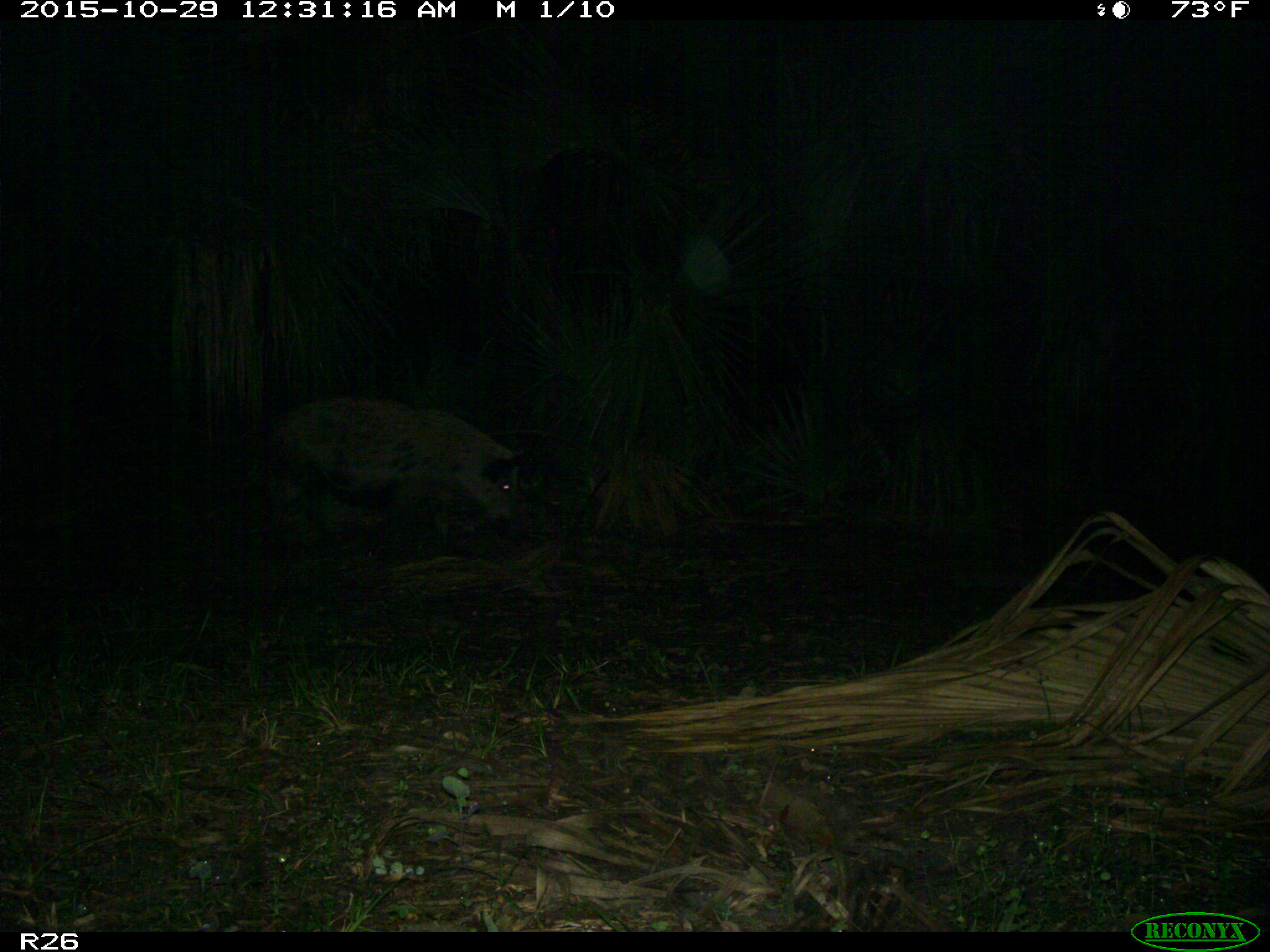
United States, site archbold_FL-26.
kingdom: Animalia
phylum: Chordata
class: Mammalia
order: Artiodactyla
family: Suidae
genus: Sus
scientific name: Sus scrofa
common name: wild boar